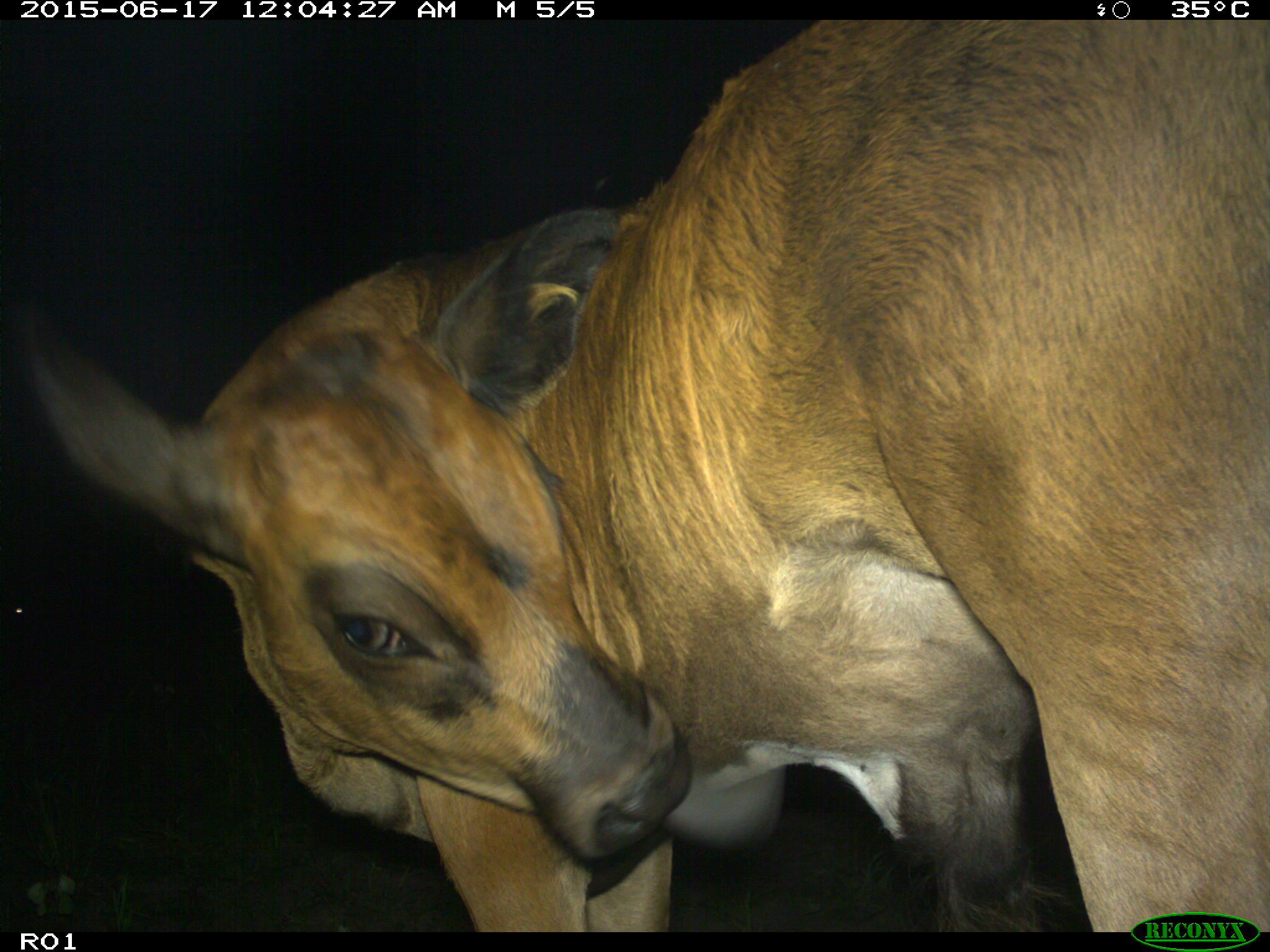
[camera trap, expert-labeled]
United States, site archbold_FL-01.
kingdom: Animalia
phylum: Chordata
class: Mammalia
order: Artiodactyla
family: Bovidae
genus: Bos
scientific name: Bos taurus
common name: domestic cow